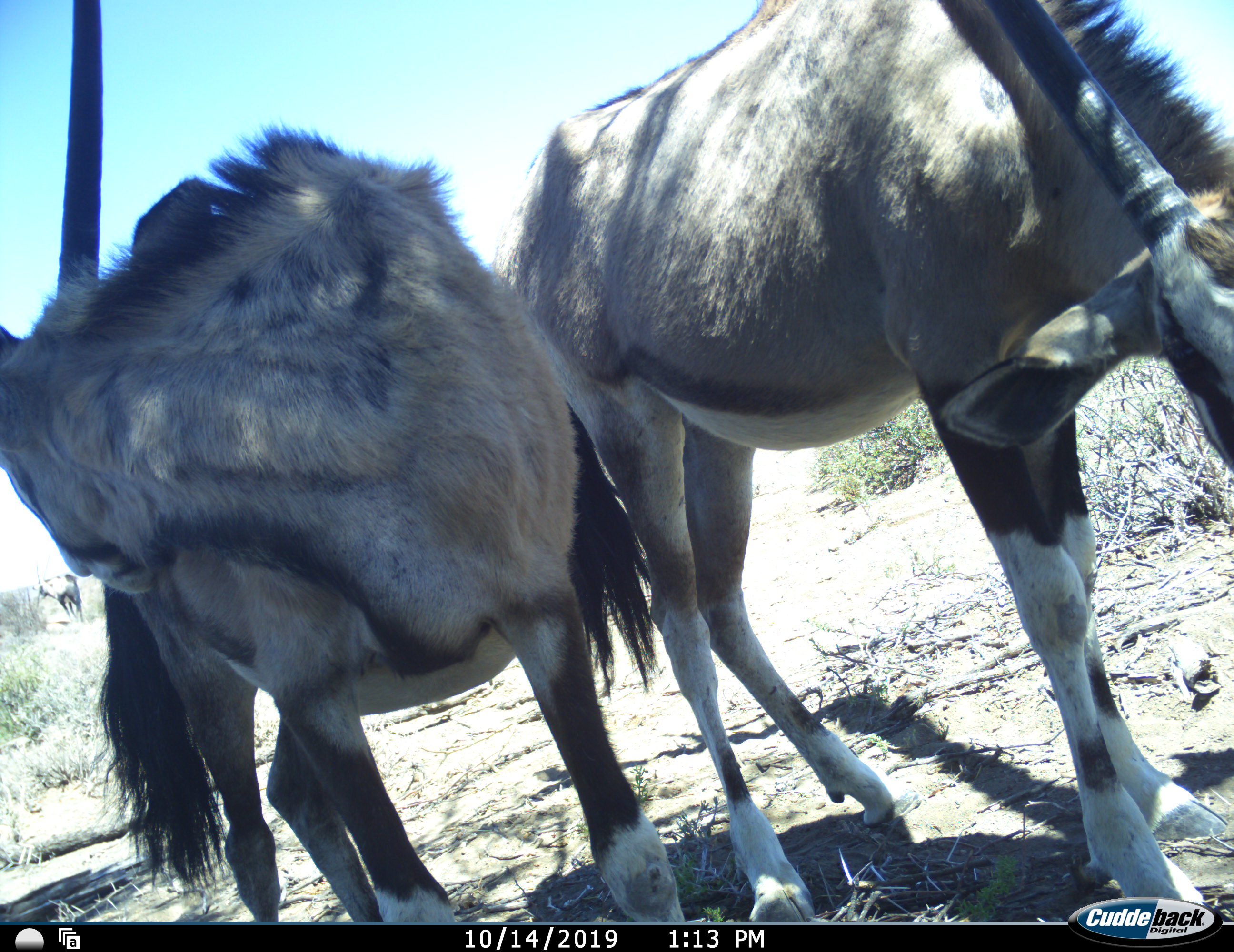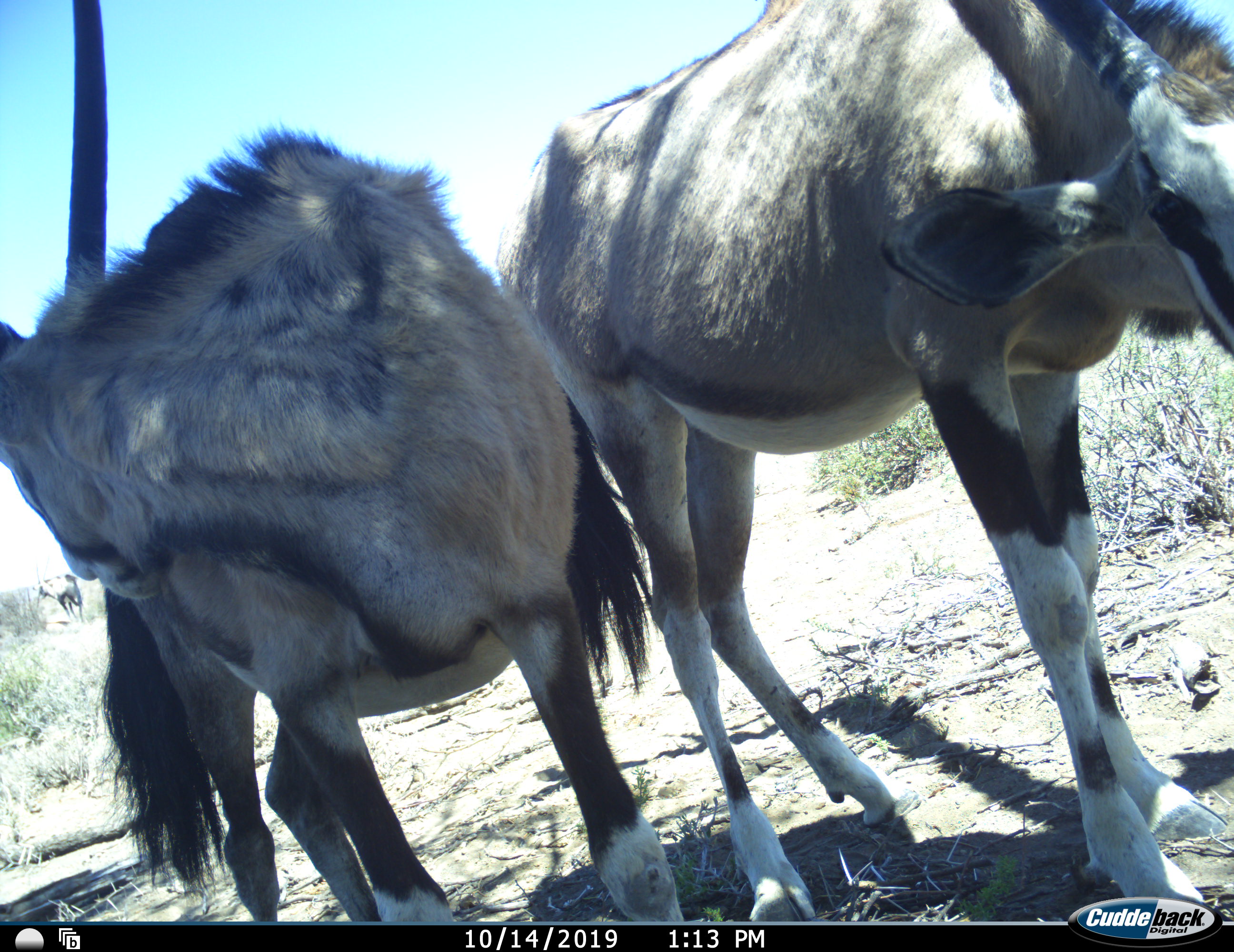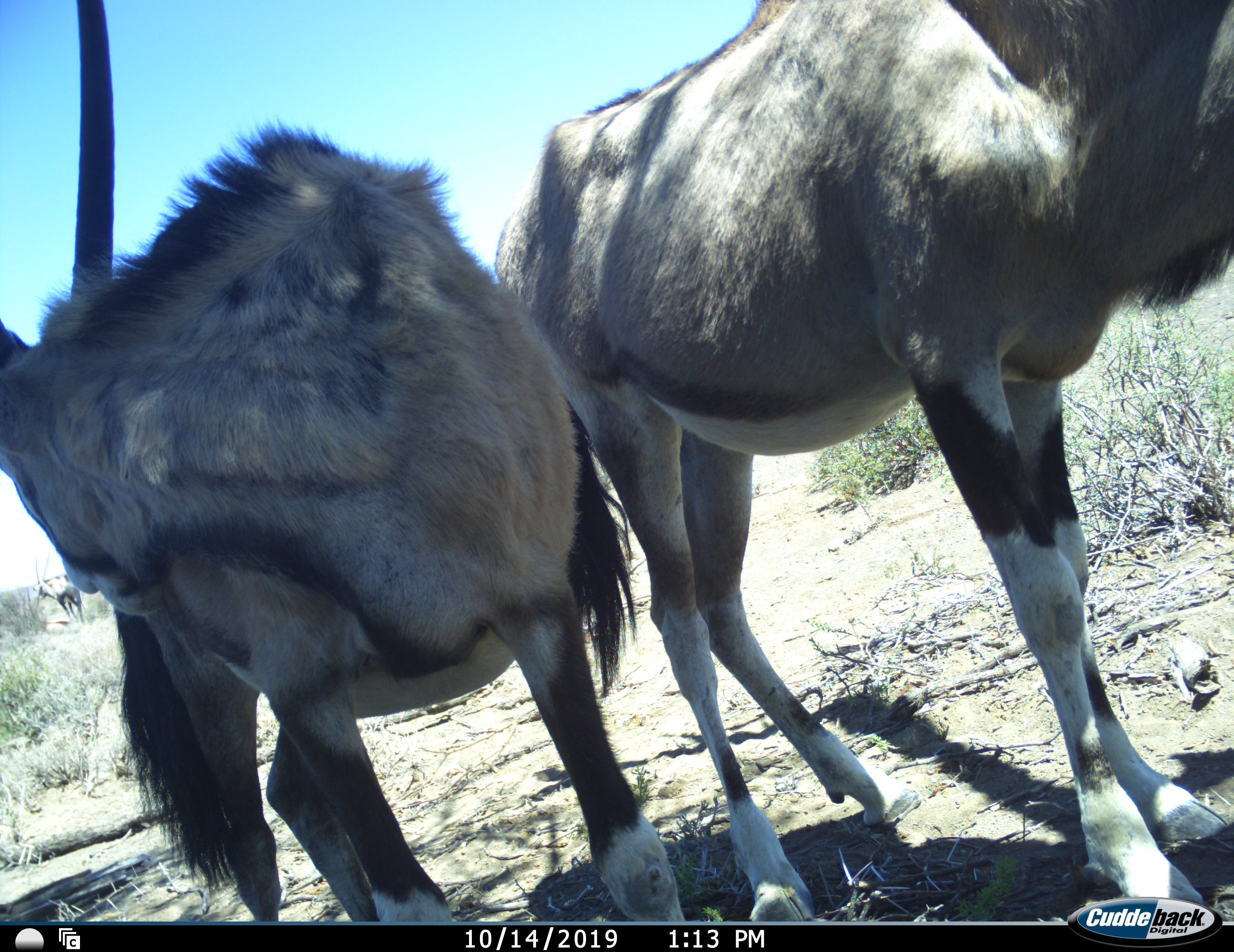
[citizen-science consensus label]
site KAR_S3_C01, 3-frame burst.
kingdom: Animalia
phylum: Chordata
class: Mammalia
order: Artiodactyla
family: Bovidae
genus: Oryx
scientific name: Oryx gazella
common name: gemsbok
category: oryx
Oryx (gemsbok) (Oryx gazella), count 2. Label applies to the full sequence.